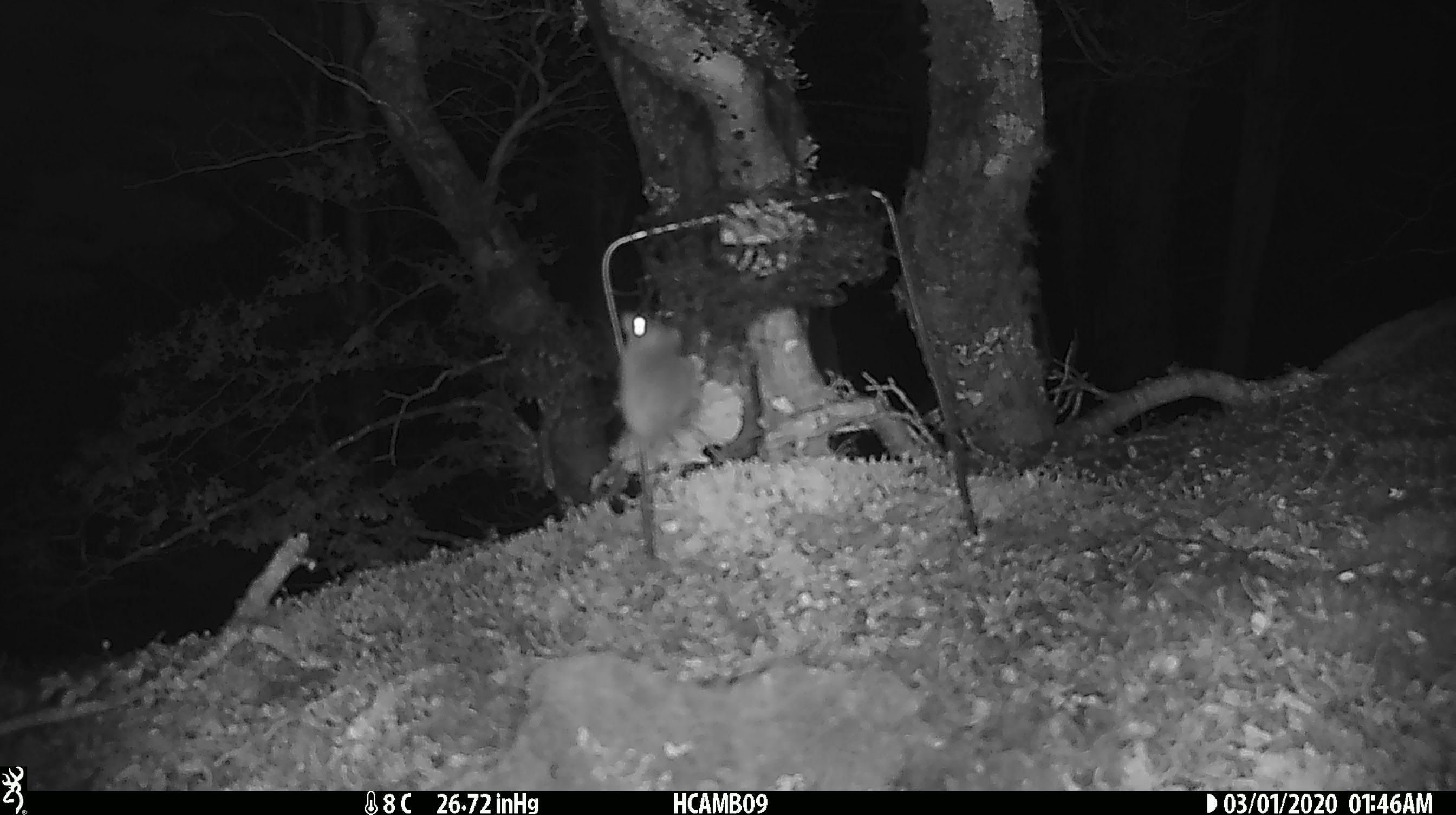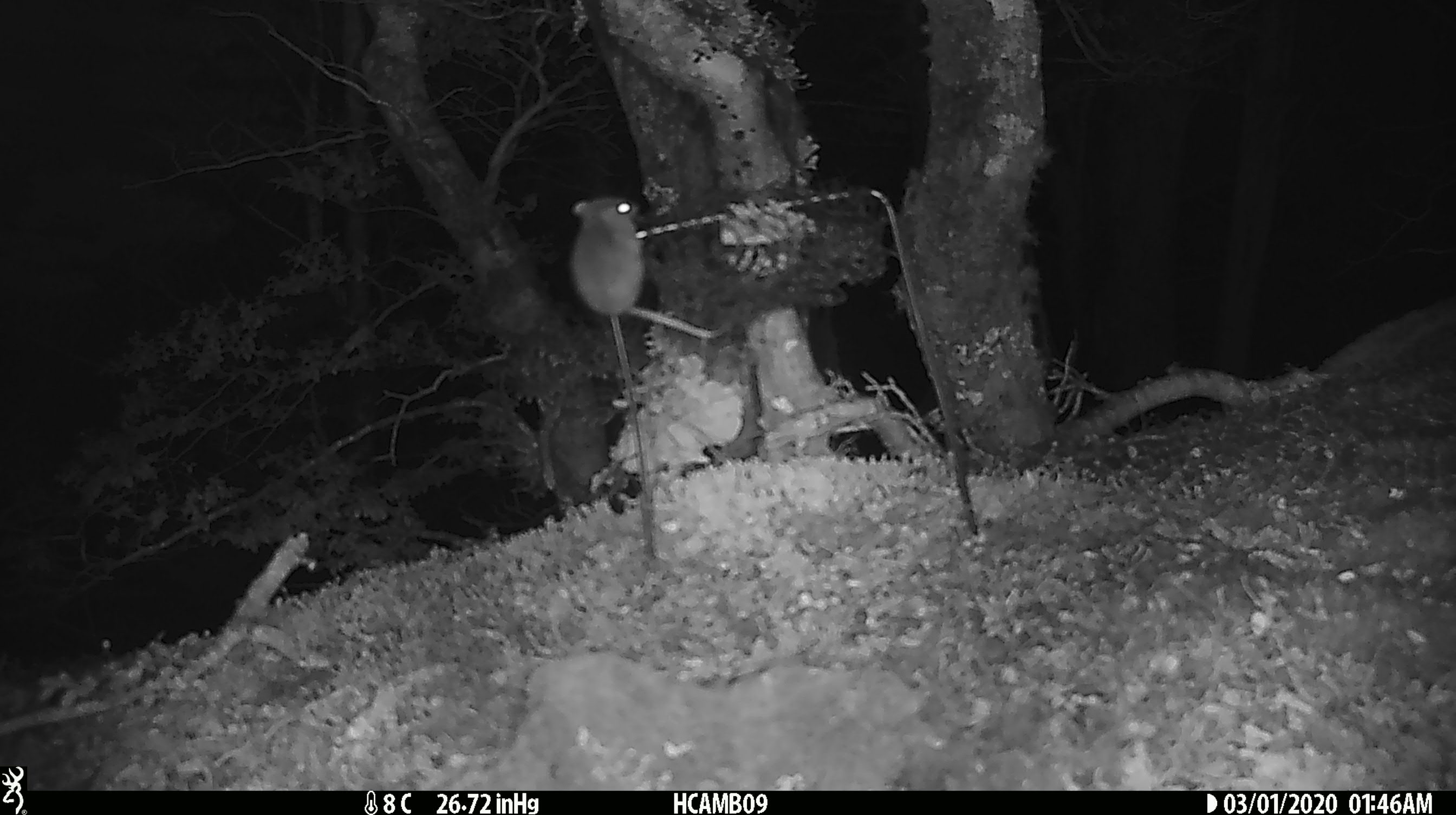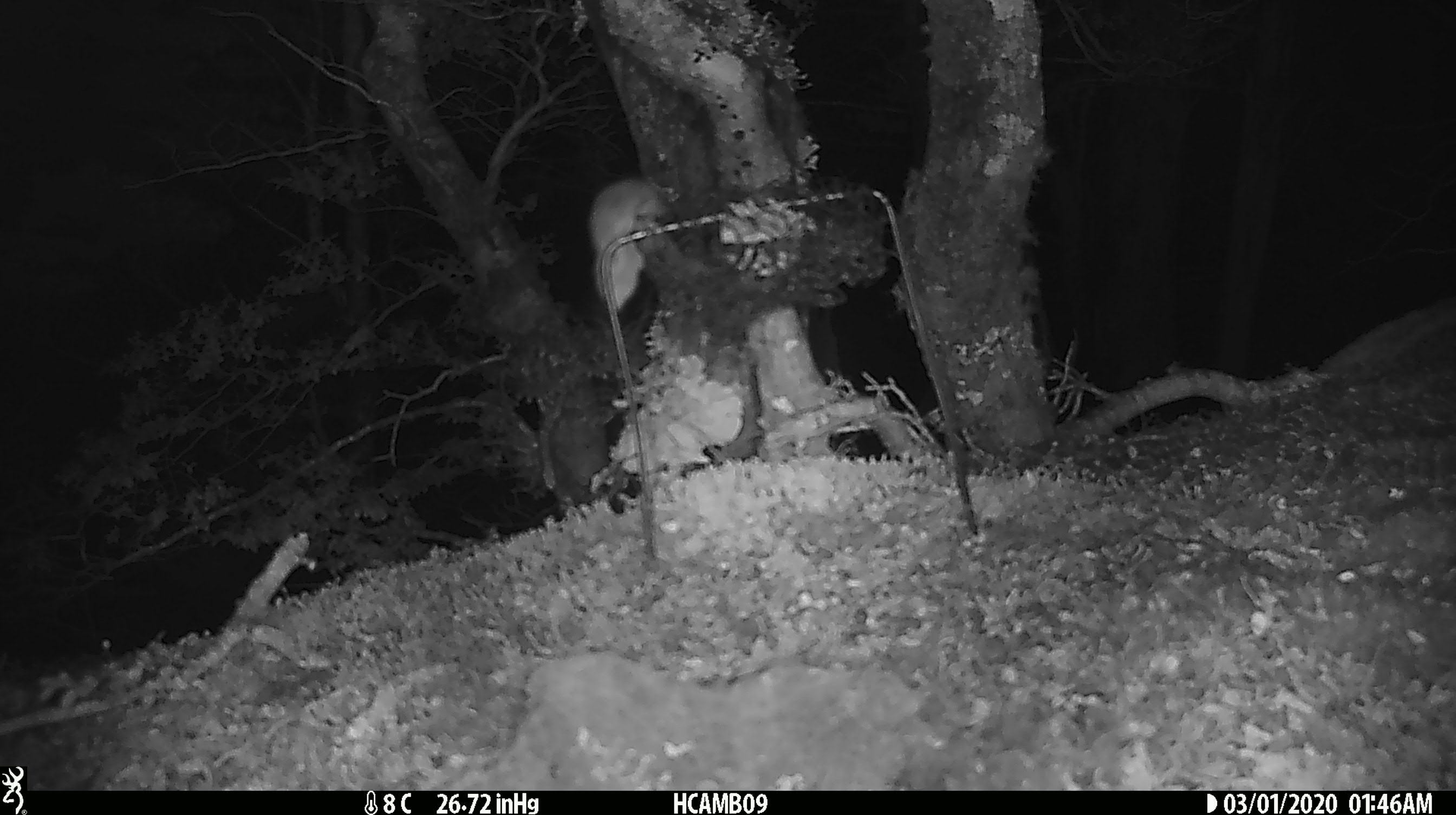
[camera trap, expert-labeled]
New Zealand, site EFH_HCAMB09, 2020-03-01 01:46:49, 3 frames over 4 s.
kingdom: Animalia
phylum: Chordata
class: Mammalia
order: Rodentia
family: Muridae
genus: Mus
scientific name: Mus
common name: mouse